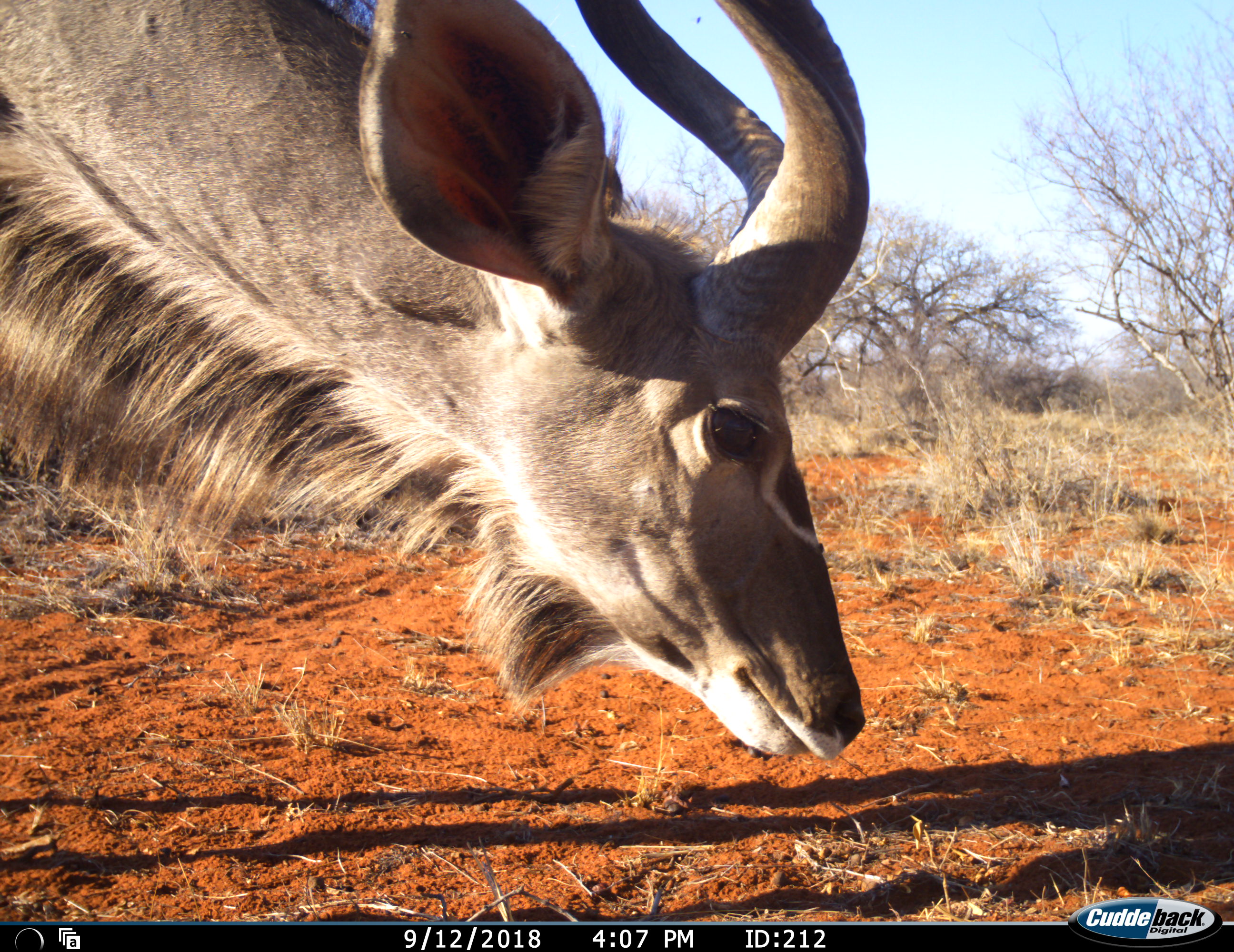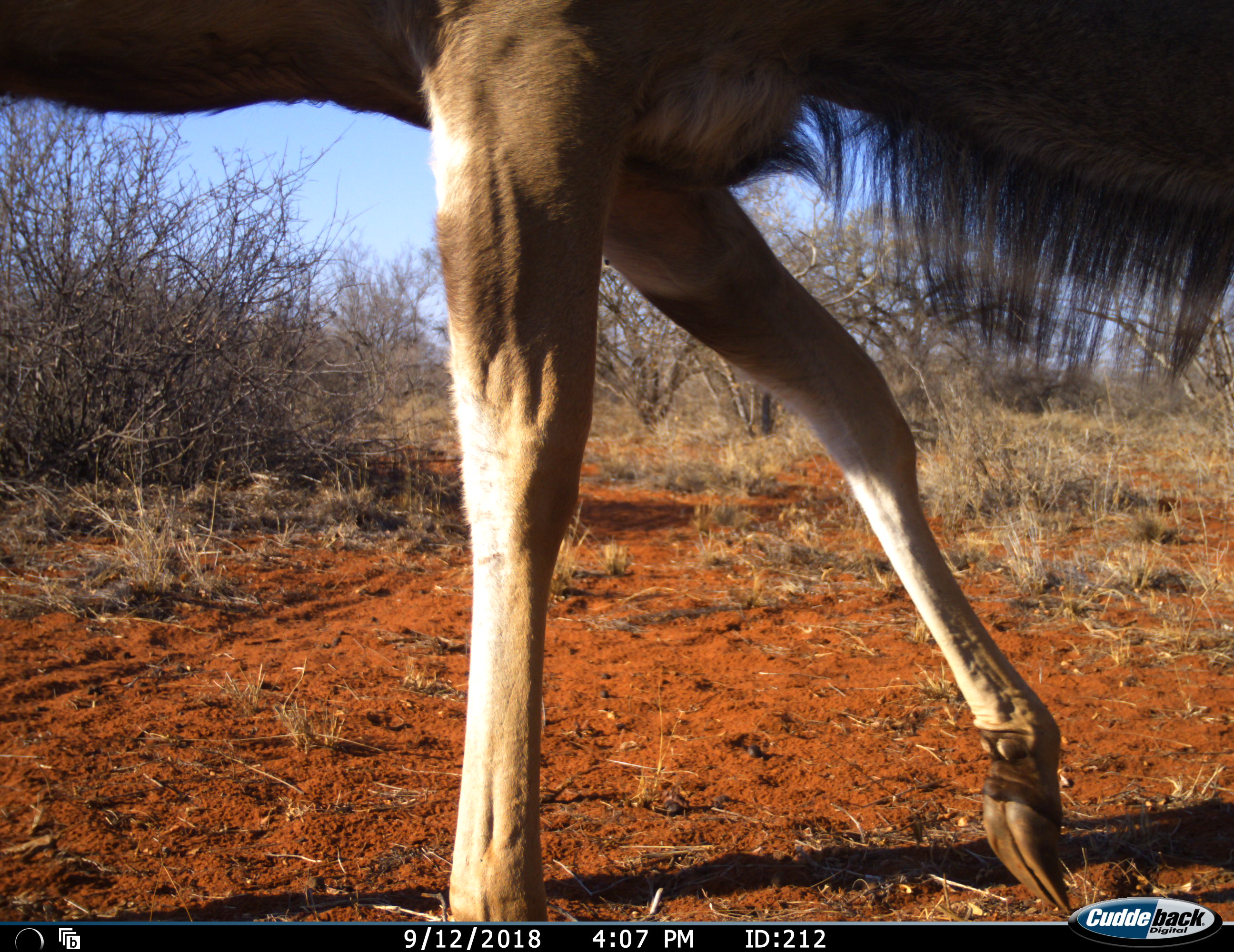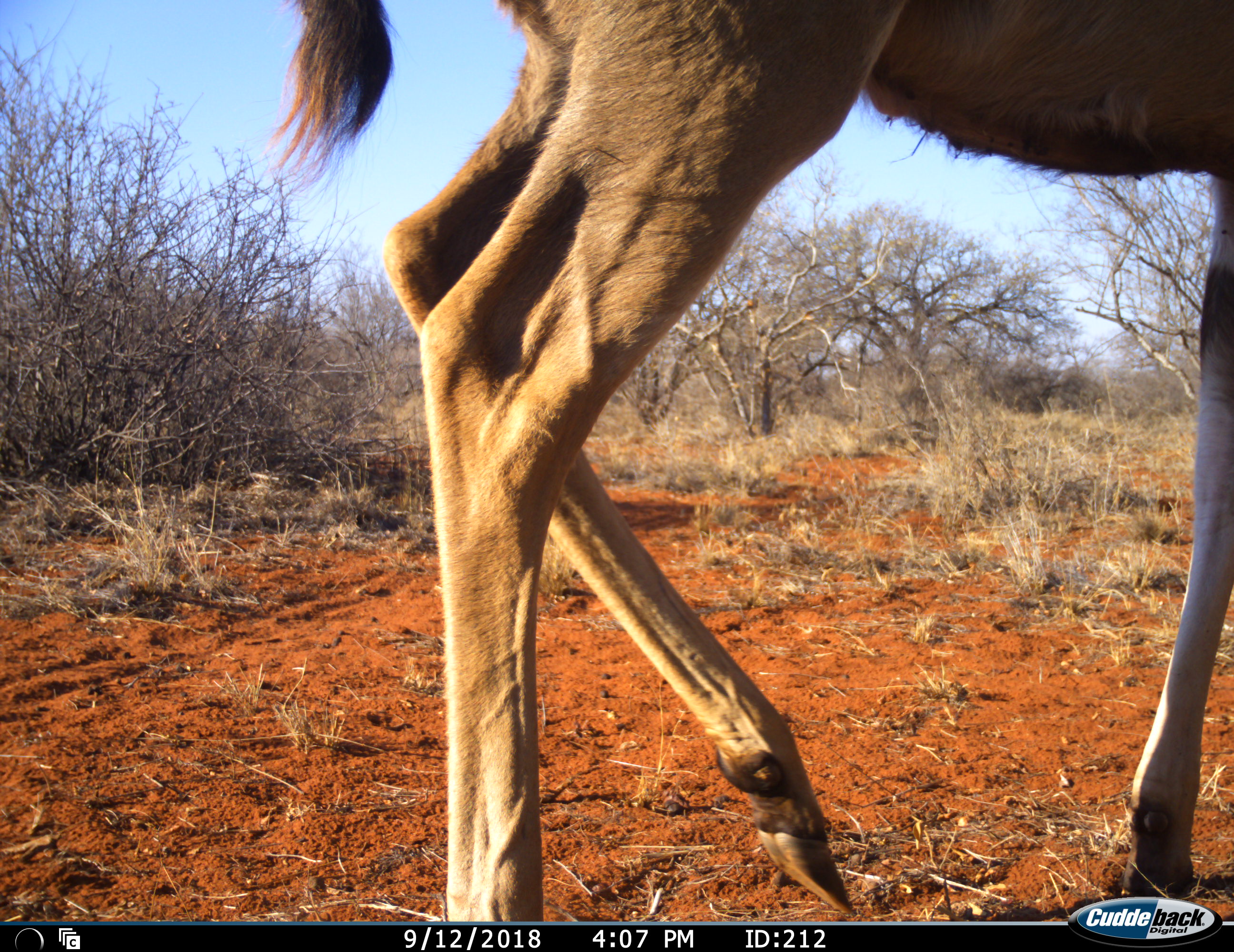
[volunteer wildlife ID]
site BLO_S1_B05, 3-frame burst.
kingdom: Animalia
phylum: Chordata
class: Mammalia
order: Artiodactyla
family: Bovidae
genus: Tragelaphus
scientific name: Tragelaphus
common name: kudu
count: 1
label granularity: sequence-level